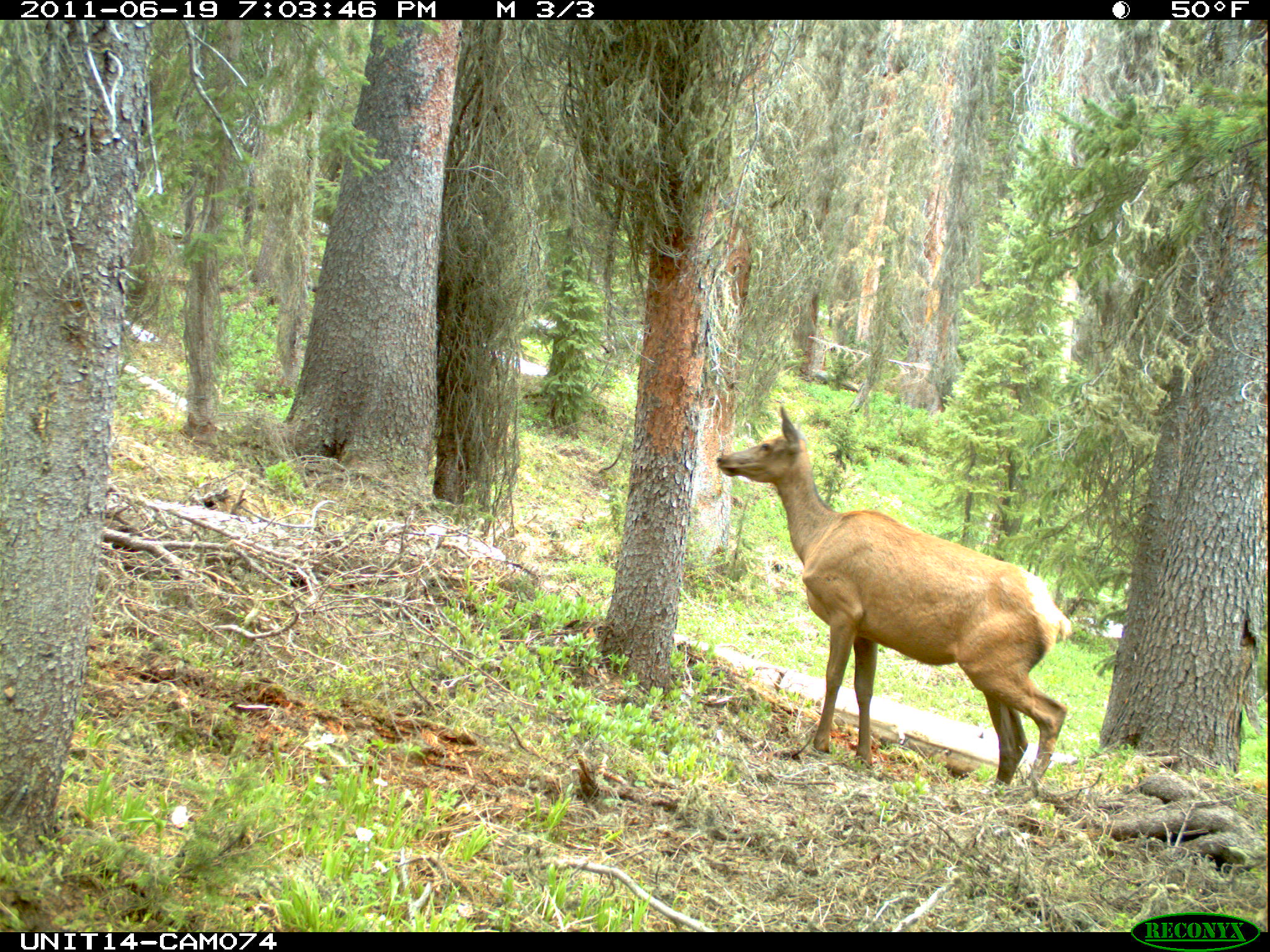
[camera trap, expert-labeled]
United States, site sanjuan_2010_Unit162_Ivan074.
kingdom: Animalia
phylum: Chordata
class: Mammalia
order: Artiodactyla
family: Cervidae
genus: Cervus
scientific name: Cervus elaphus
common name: red deer